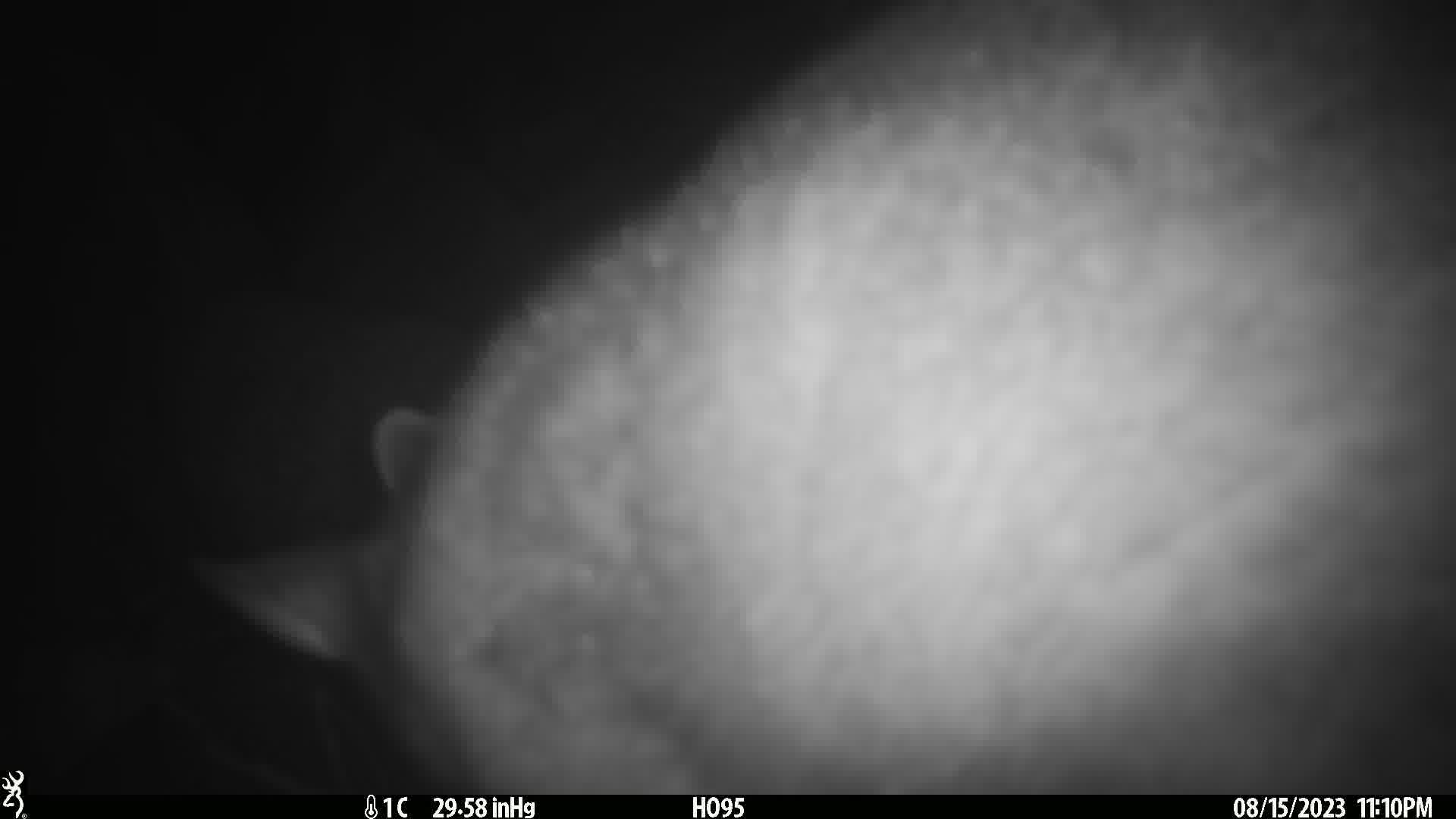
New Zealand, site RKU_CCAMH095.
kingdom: Animalia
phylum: Chordata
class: Mammalia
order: Diprotodontia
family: Phalangeridae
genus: Trichosurus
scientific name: Trichosurus vulpecula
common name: common brushtail possum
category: possum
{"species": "possum (common brushtail possum) (Trichosurus vulpecula)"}